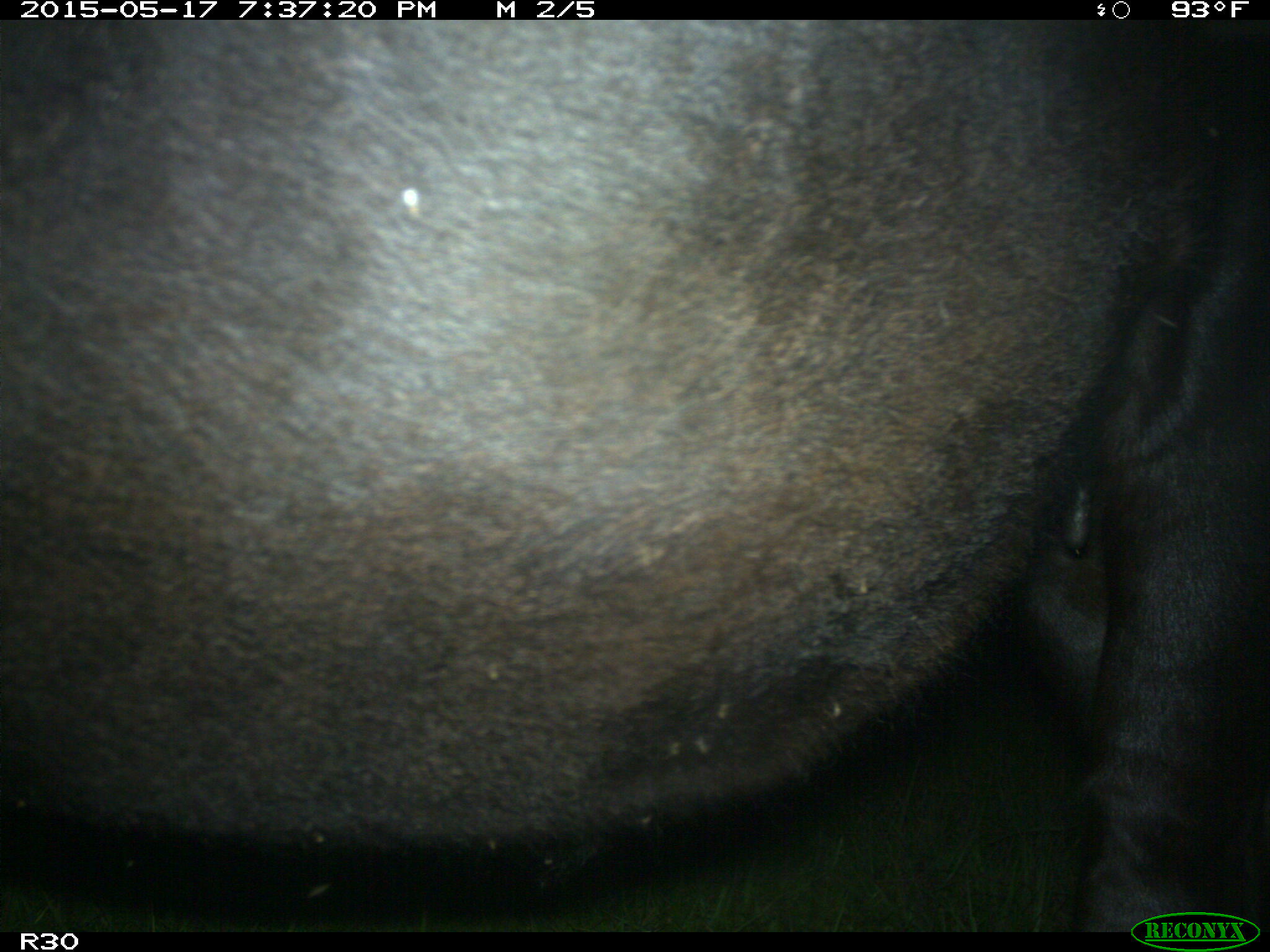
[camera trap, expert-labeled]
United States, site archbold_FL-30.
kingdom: Animalia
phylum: Chordata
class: Mammalia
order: Artiodactyla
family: Bovidae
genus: Bos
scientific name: Bos taurus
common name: domestic cow